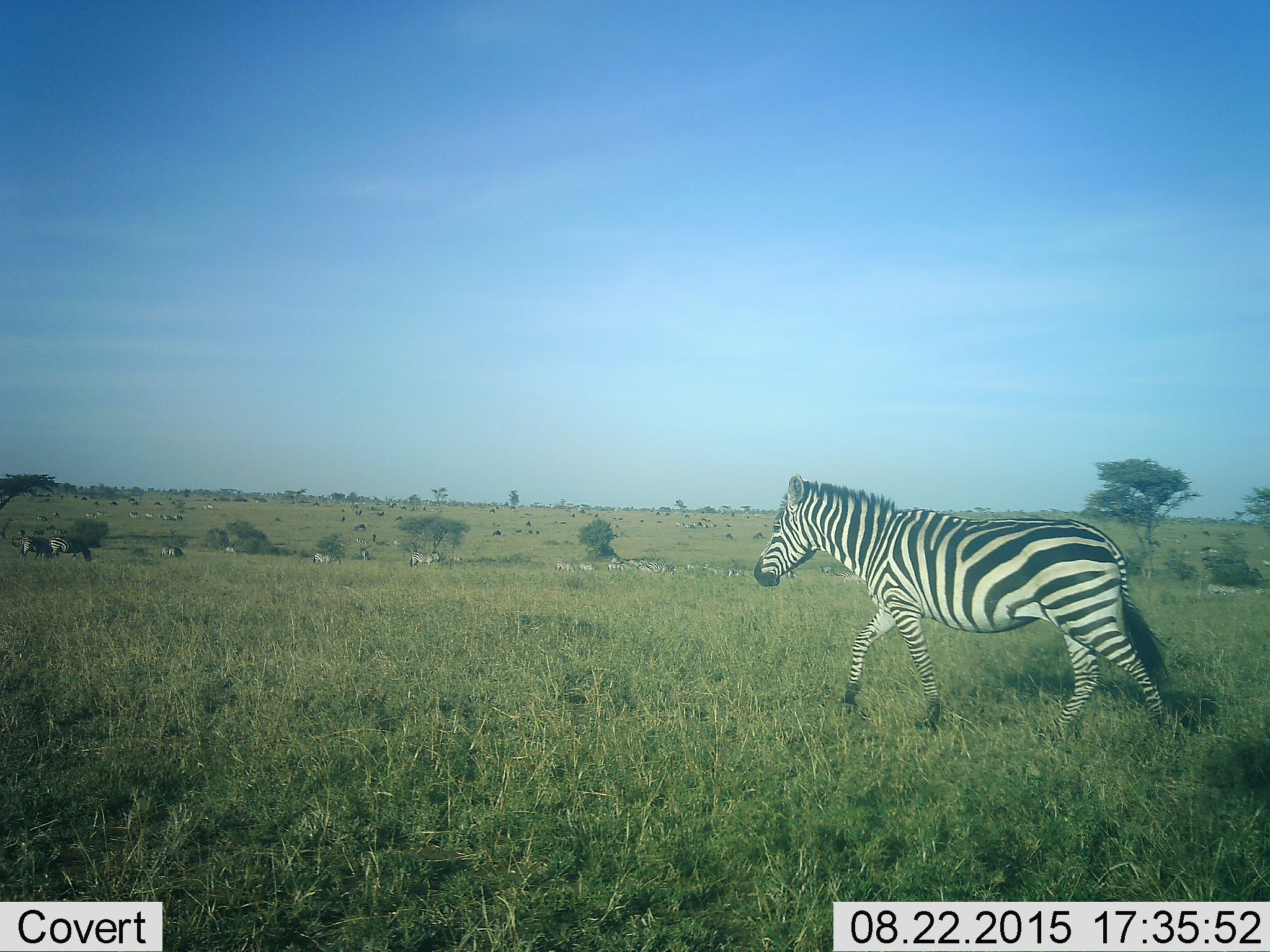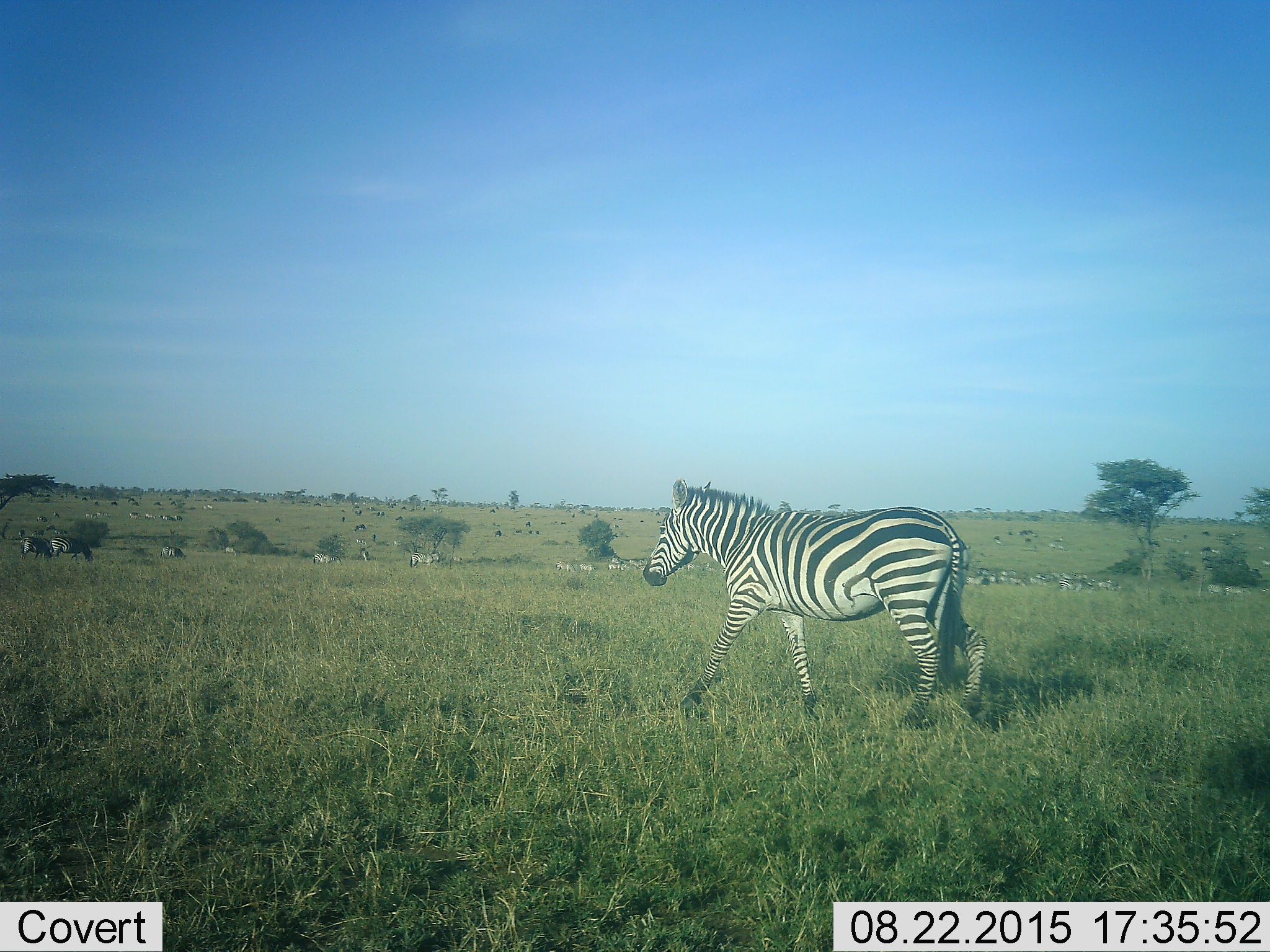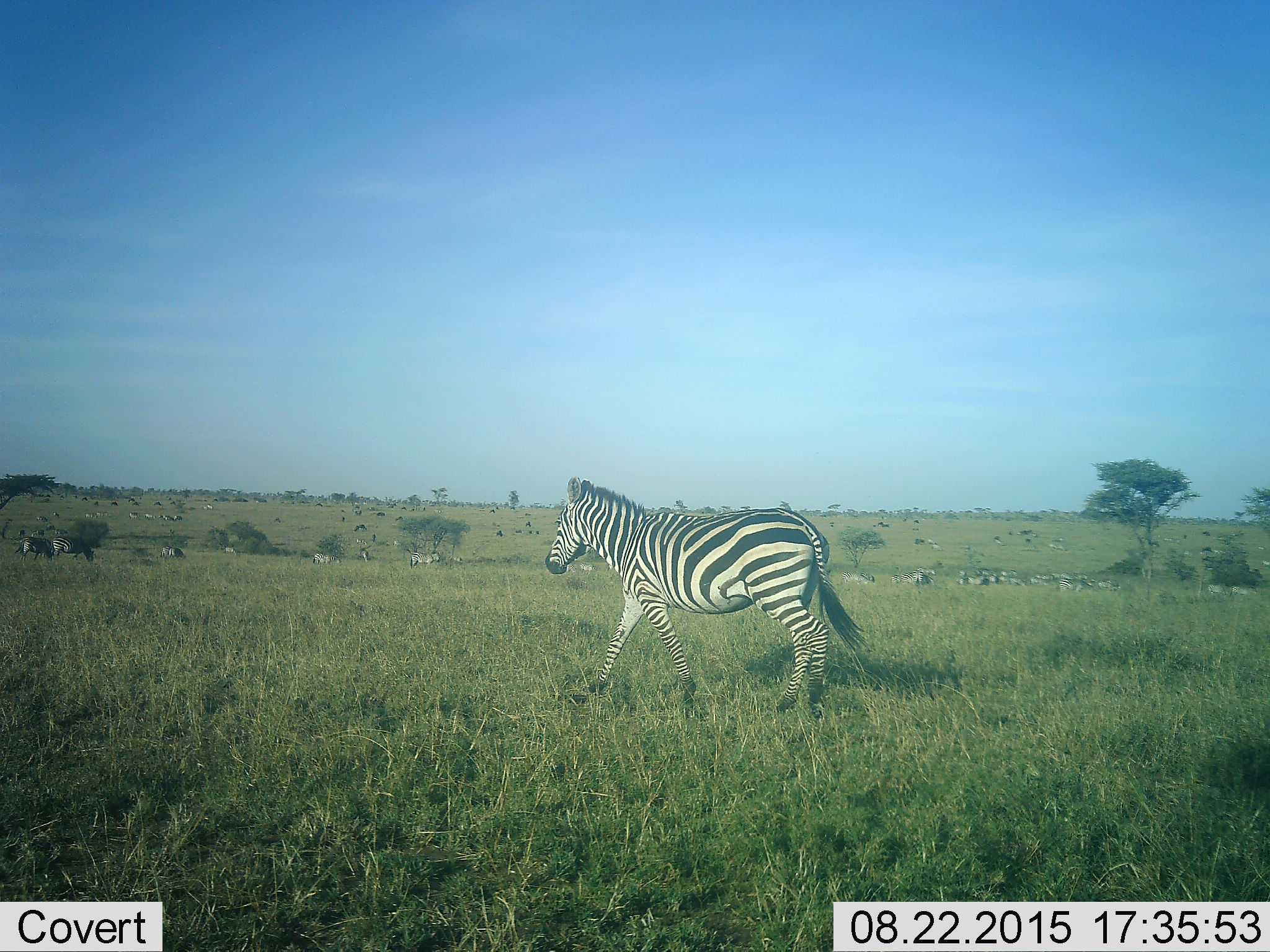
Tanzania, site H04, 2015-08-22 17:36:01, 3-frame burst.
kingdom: Animalia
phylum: Chordata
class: Mammalia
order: Perissodactyla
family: Equidae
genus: Equus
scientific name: Equus quagga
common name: plains zebra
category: zebra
Zebra (plains zebra) (Equus quagga), count 51+. Behavior (volunteer vote fractions): standing 44%, resting 22%, moving 78%, interacting 11%. Young present (vote fraction): 11%. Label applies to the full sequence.